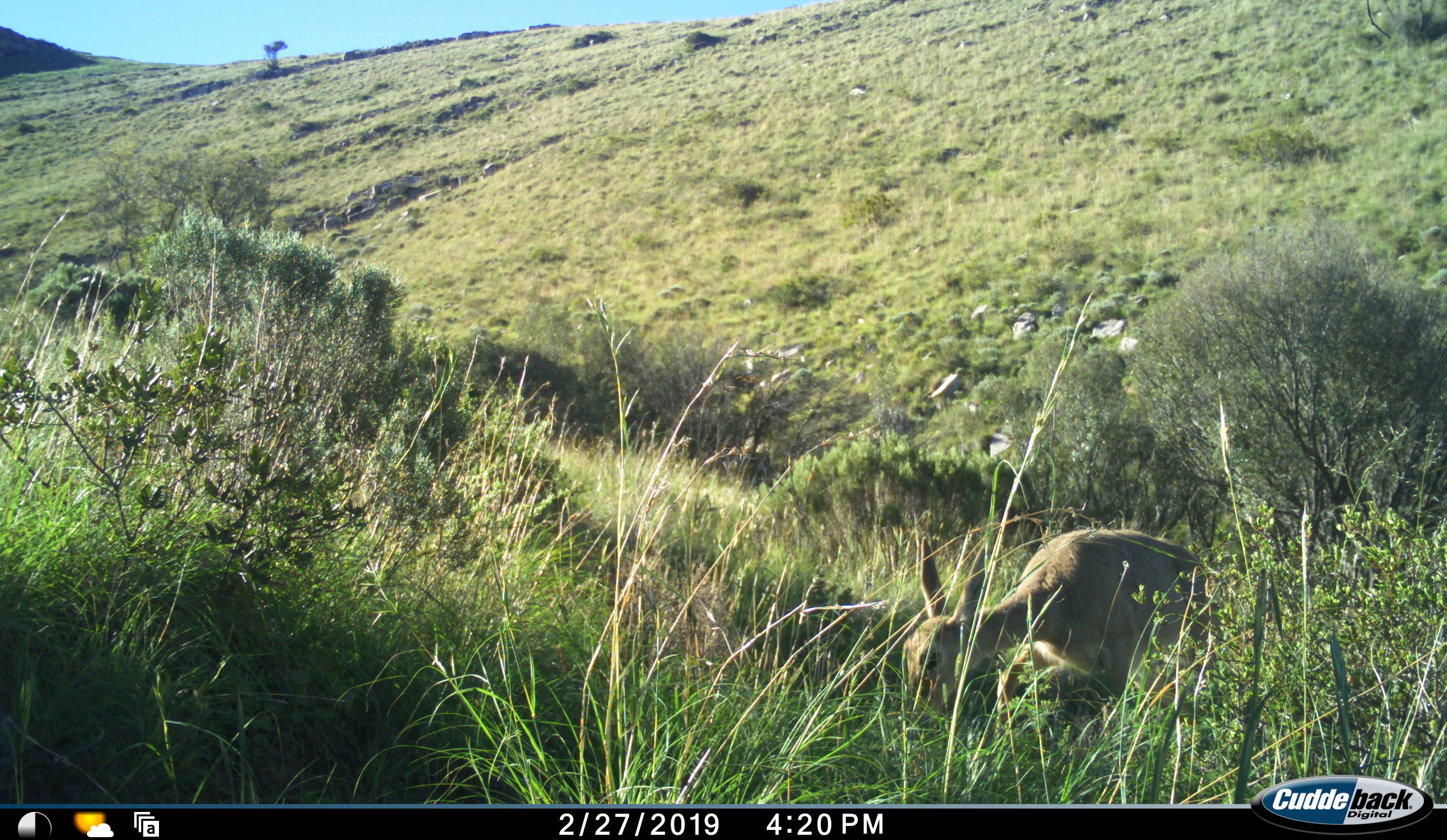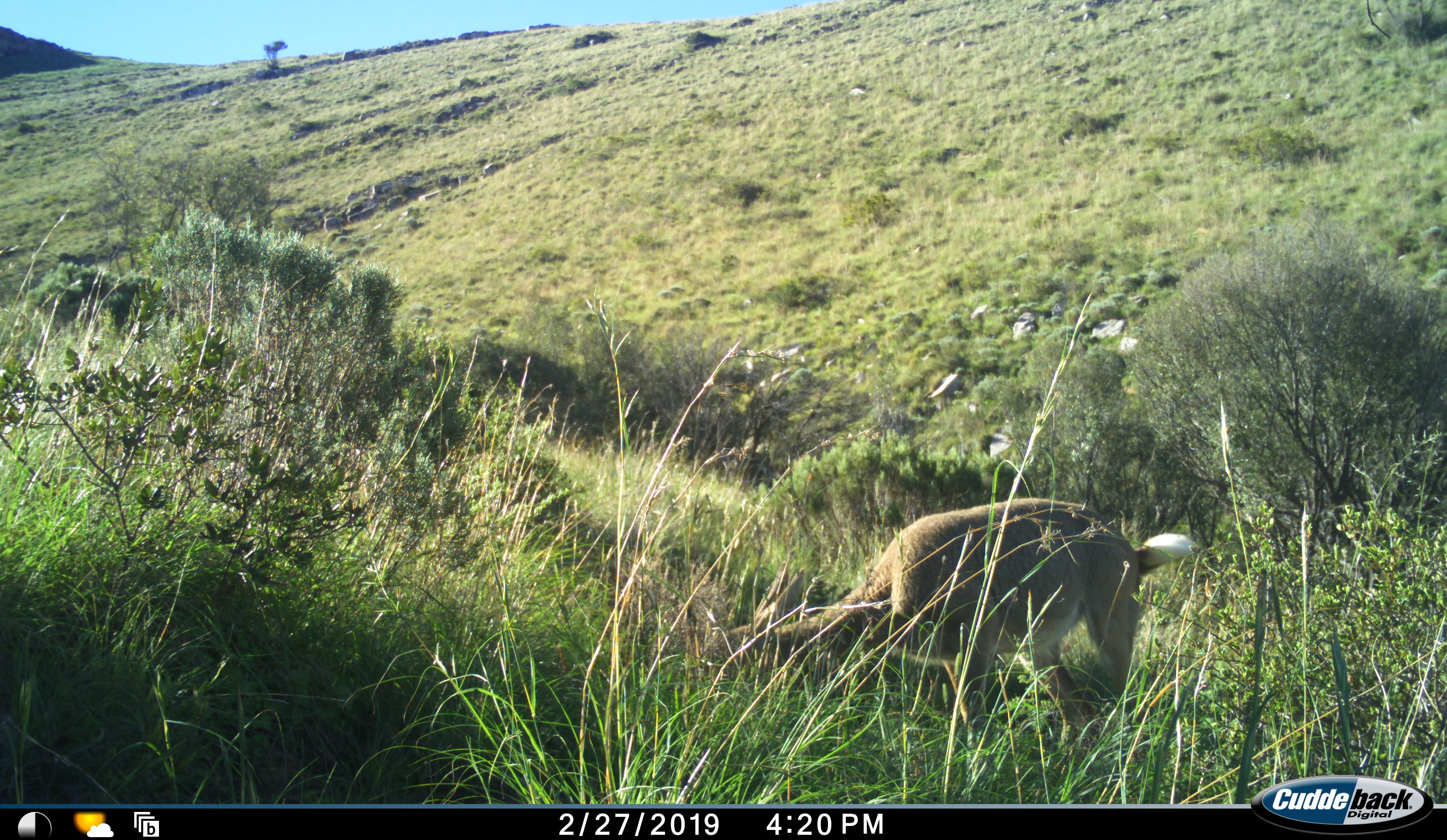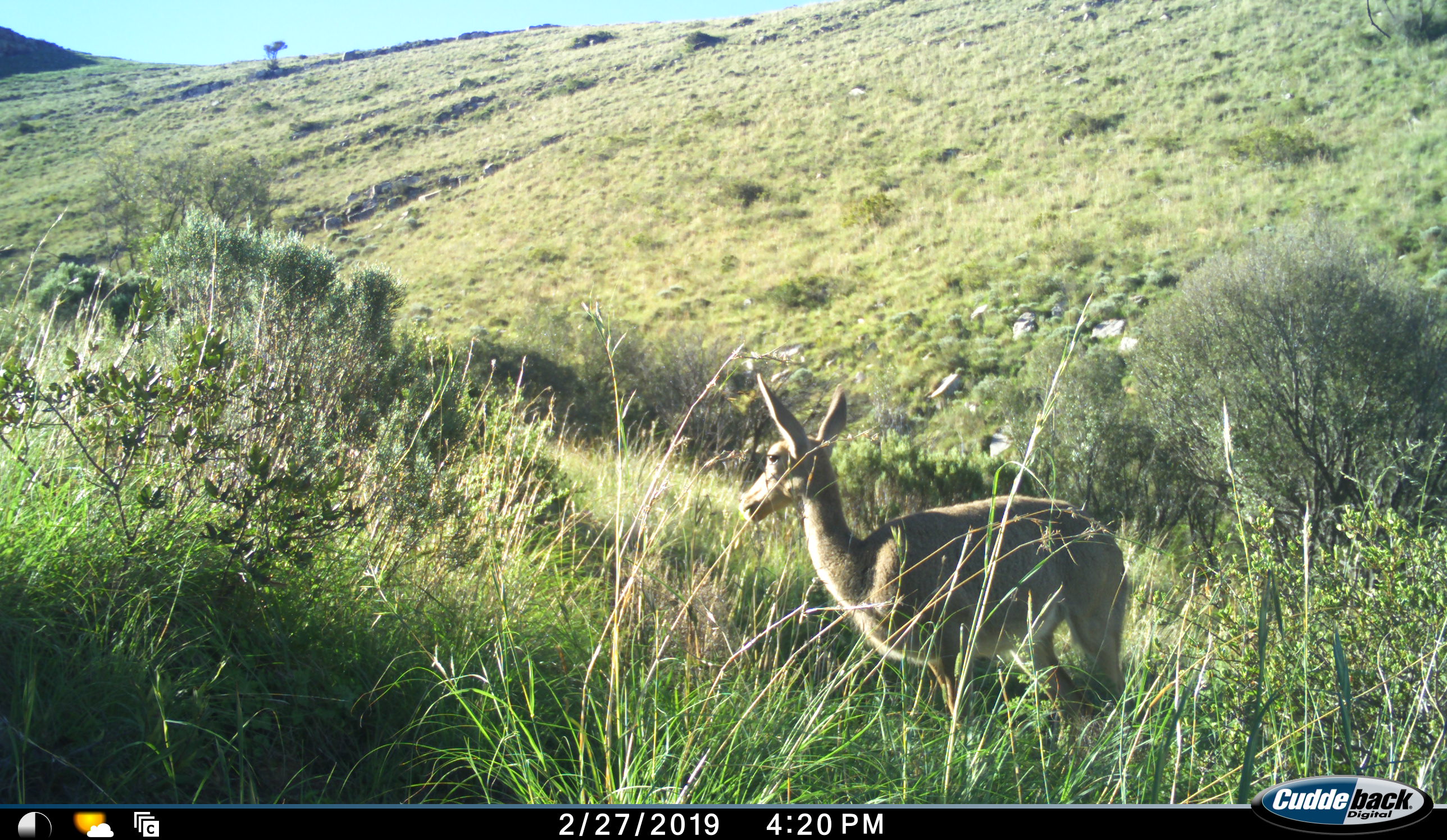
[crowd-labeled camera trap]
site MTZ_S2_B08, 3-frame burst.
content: unidentified animal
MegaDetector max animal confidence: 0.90